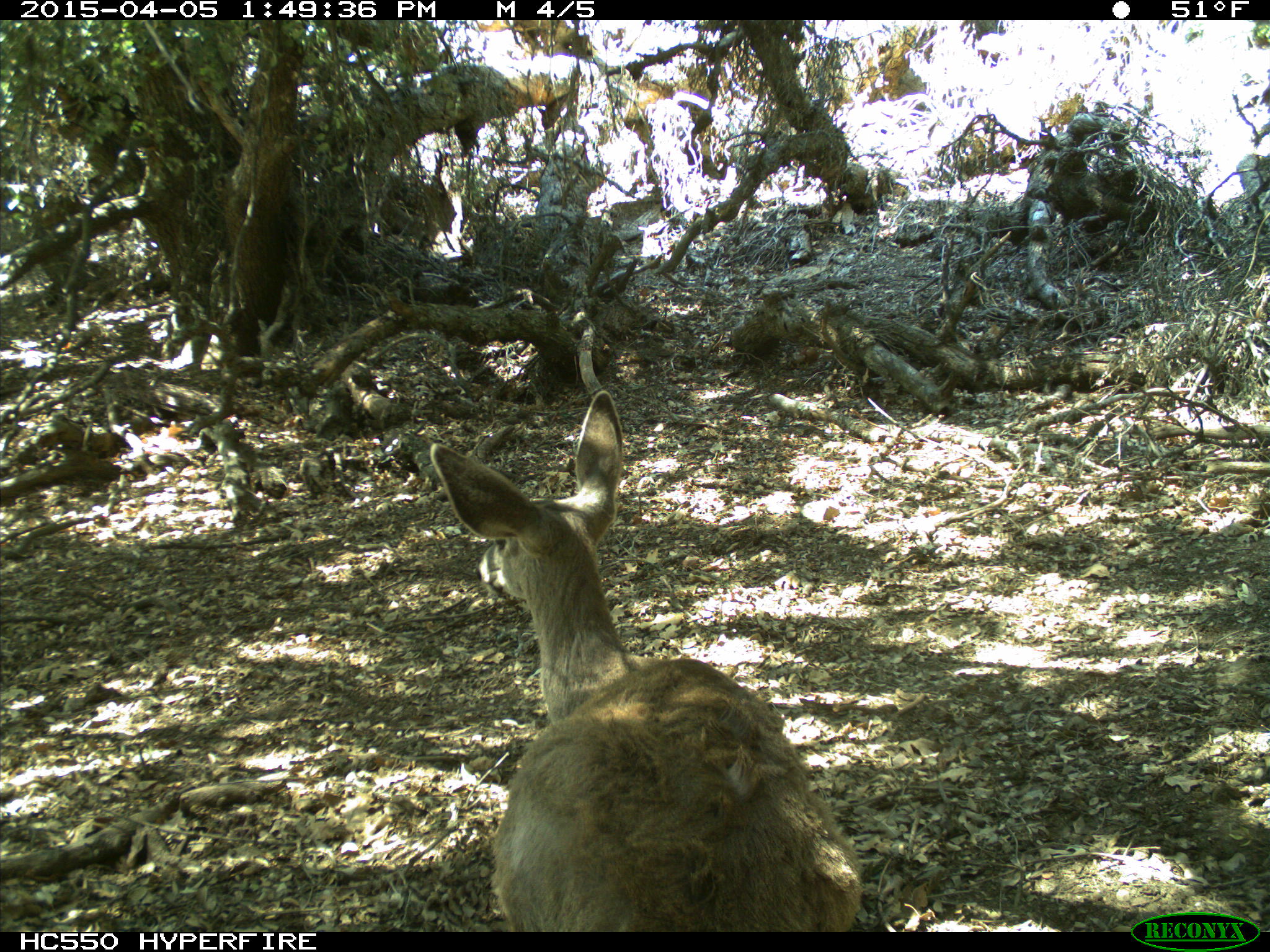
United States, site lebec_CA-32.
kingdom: Animalia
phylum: Chordata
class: Mammalia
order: Artiodactyla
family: Cervidae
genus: Odocoileus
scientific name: Odocoileus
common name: deer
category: unidentified deer